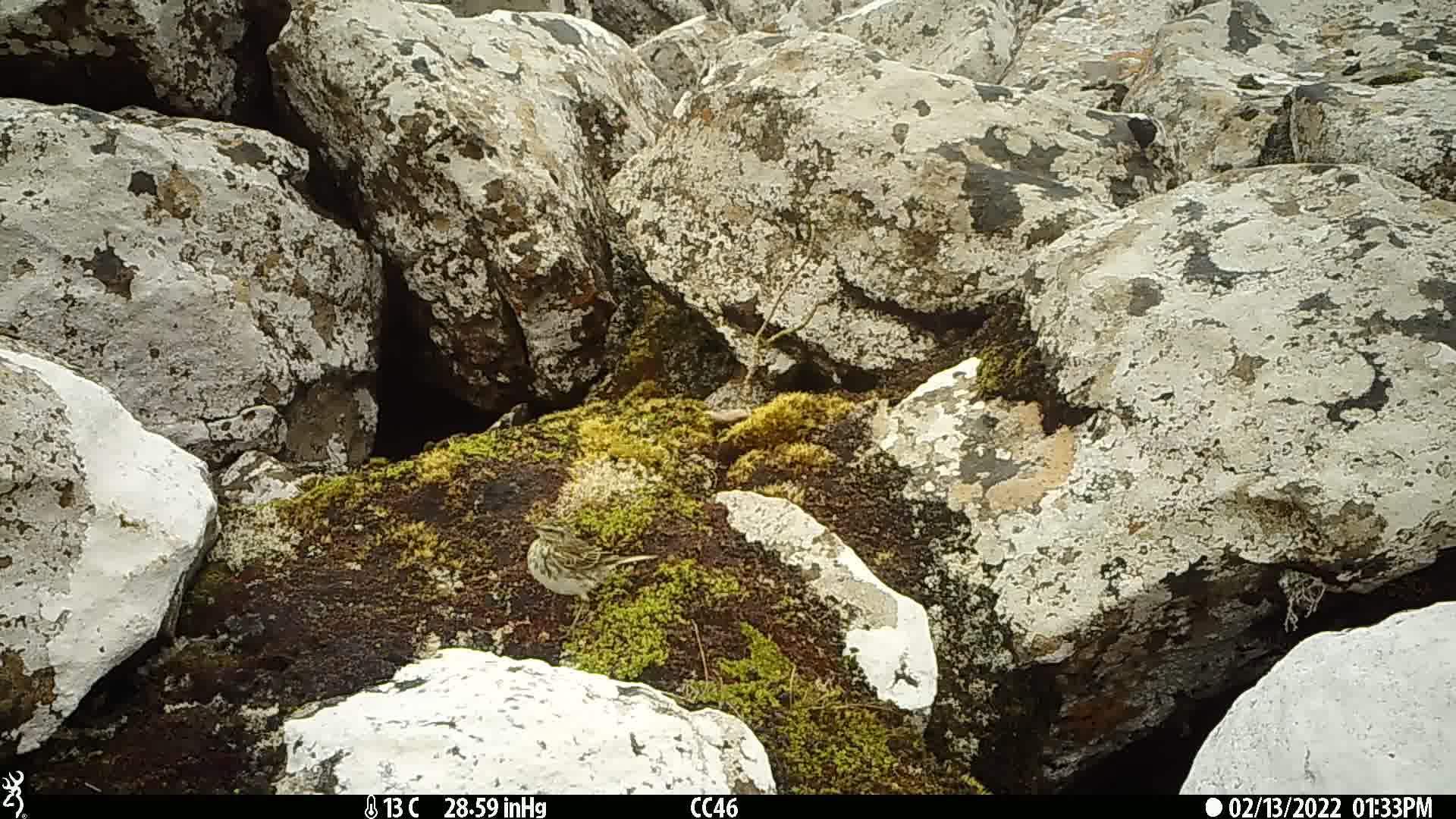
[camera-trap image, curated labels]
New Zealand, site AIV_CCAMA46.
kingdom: Animalia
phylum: Chordata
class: Aves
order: Passeriformes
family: Motacillidae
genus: Anthus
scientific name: Anthus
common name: pipit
Pipit (Anthus).